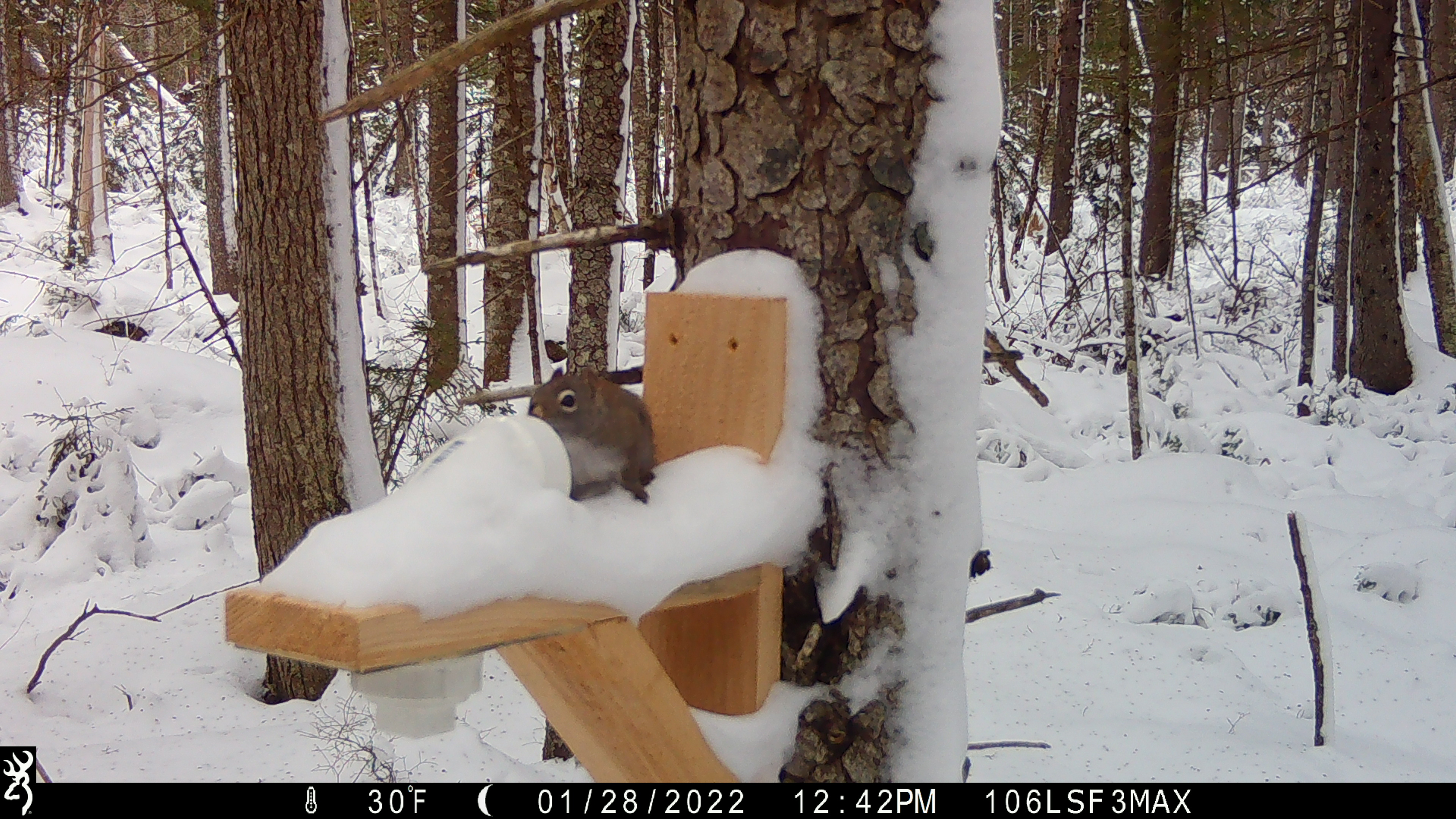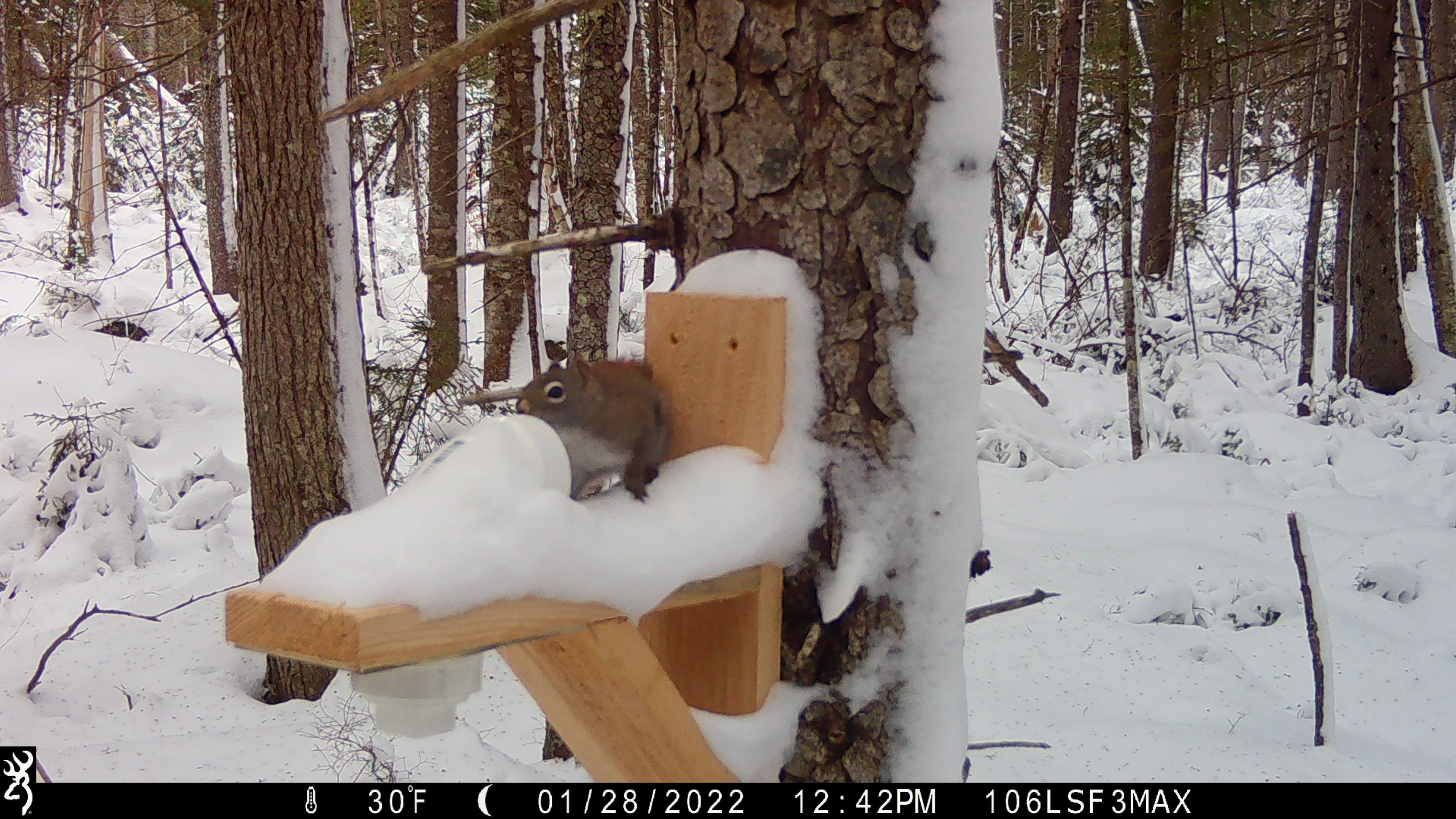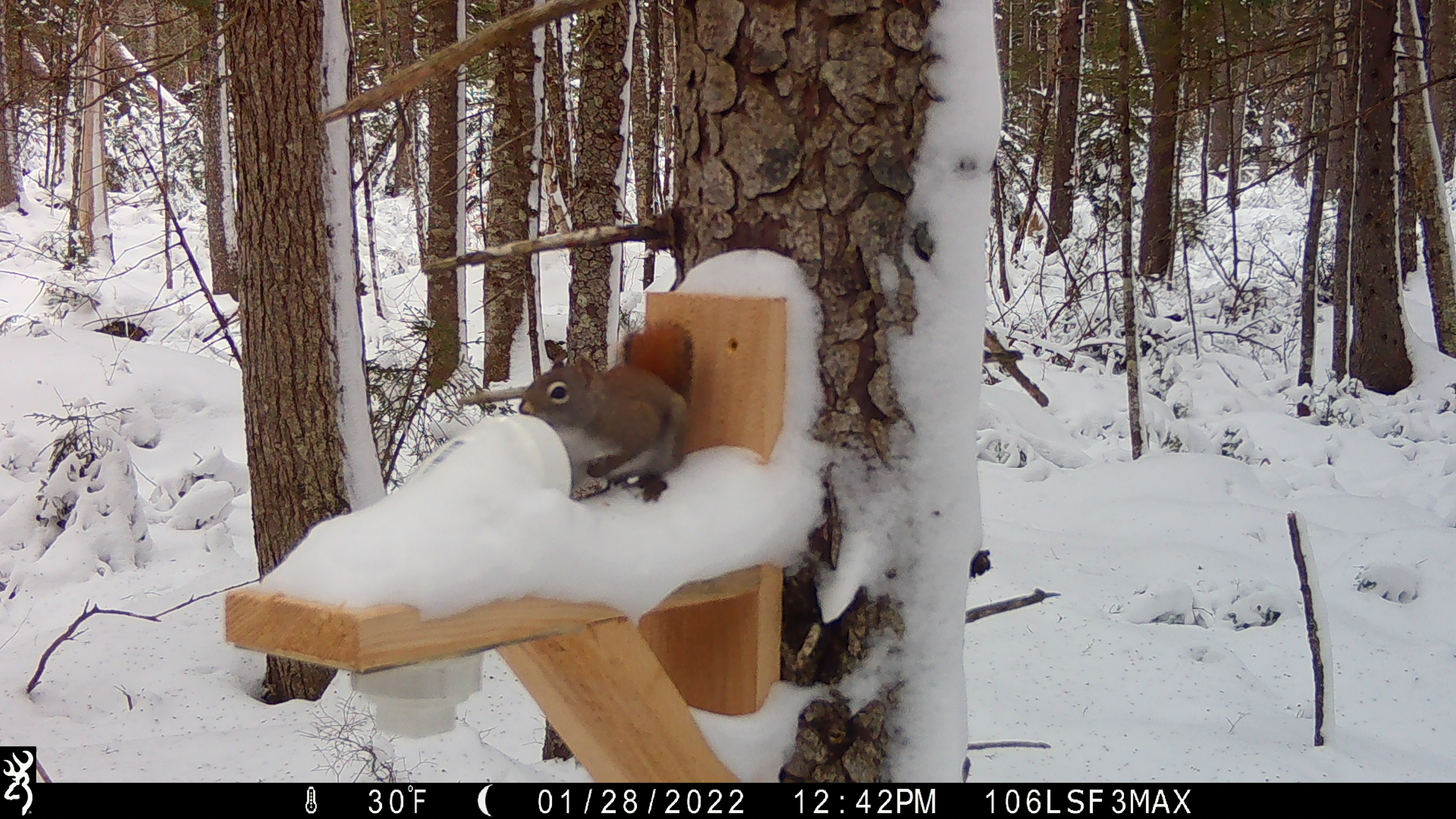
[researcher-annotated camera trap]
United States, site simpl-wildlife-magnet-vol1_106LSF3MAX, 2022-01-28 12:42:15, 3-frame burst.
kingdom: Animalia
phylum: Chordata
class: Mammalia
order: Rodentia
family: Sciuridae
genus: Tamiasciurus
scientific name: Tamiasciurus hudsonicus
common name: red squirrel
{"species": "red squirrel (Tamiasciurus hudsonicus)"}